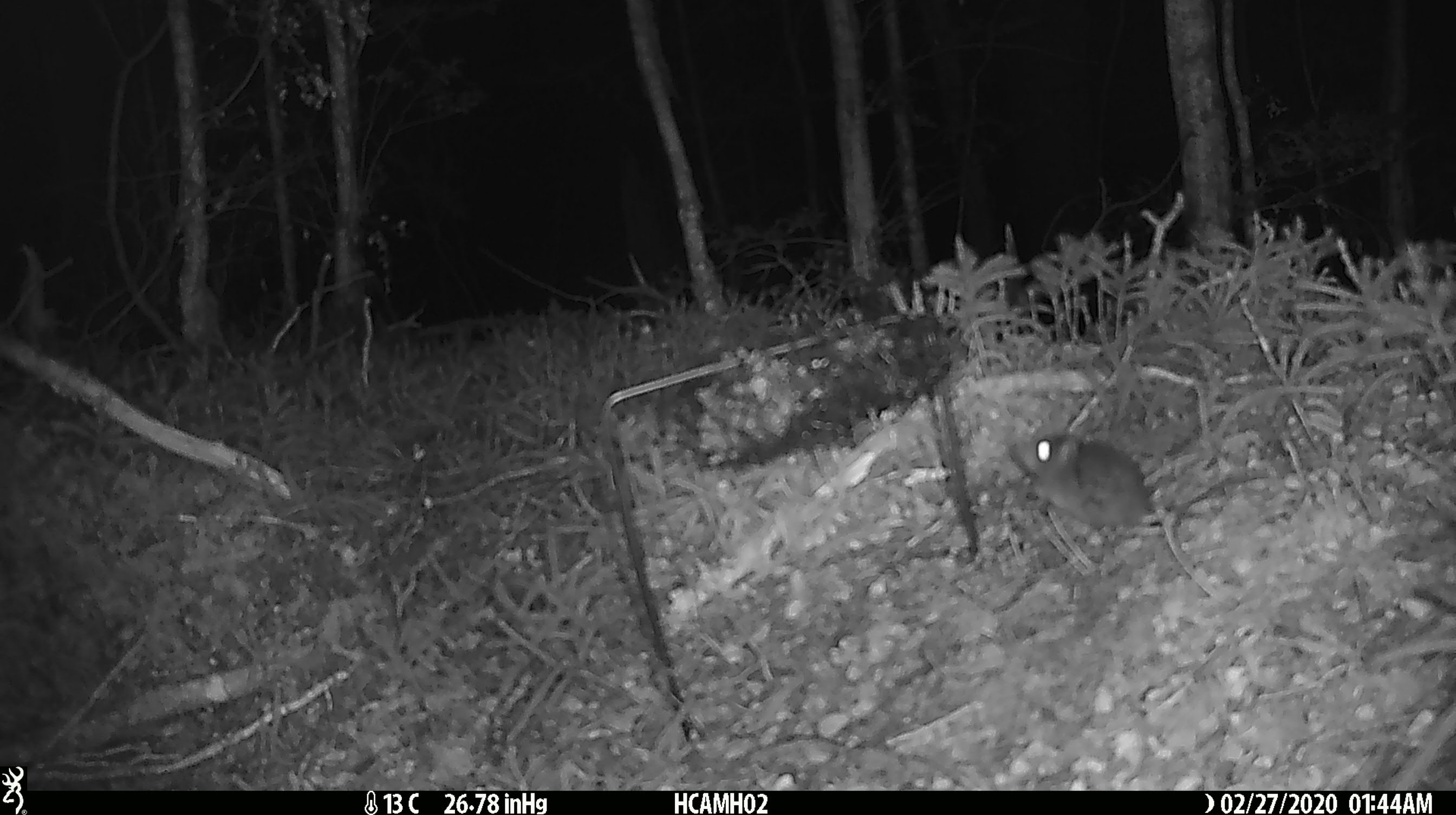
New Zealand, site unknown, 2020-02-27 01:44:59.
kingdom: Animalia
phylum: Chordata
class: Mammalia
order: Rodentia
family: Muridae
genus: Mus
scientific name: Mus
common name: mouse